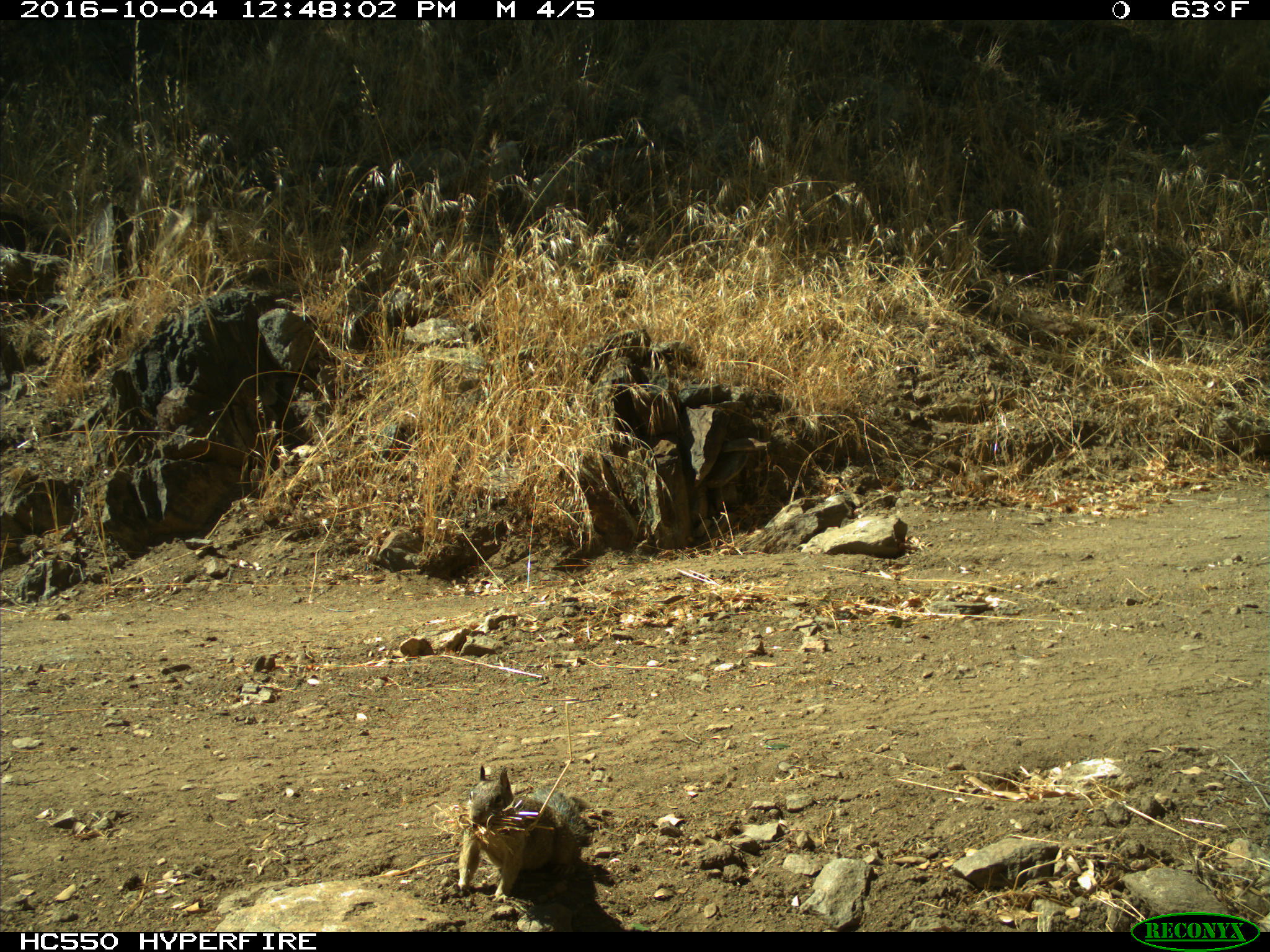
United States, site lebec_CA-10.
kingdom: Animalia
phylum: Chordata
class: Mammalia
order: Rodentia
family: Sciuridae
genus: Otospermophilus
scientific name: Otospermophilus beecheyi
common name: california ground squirrel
Otospermophilus beecheyi (california ground squirrel).